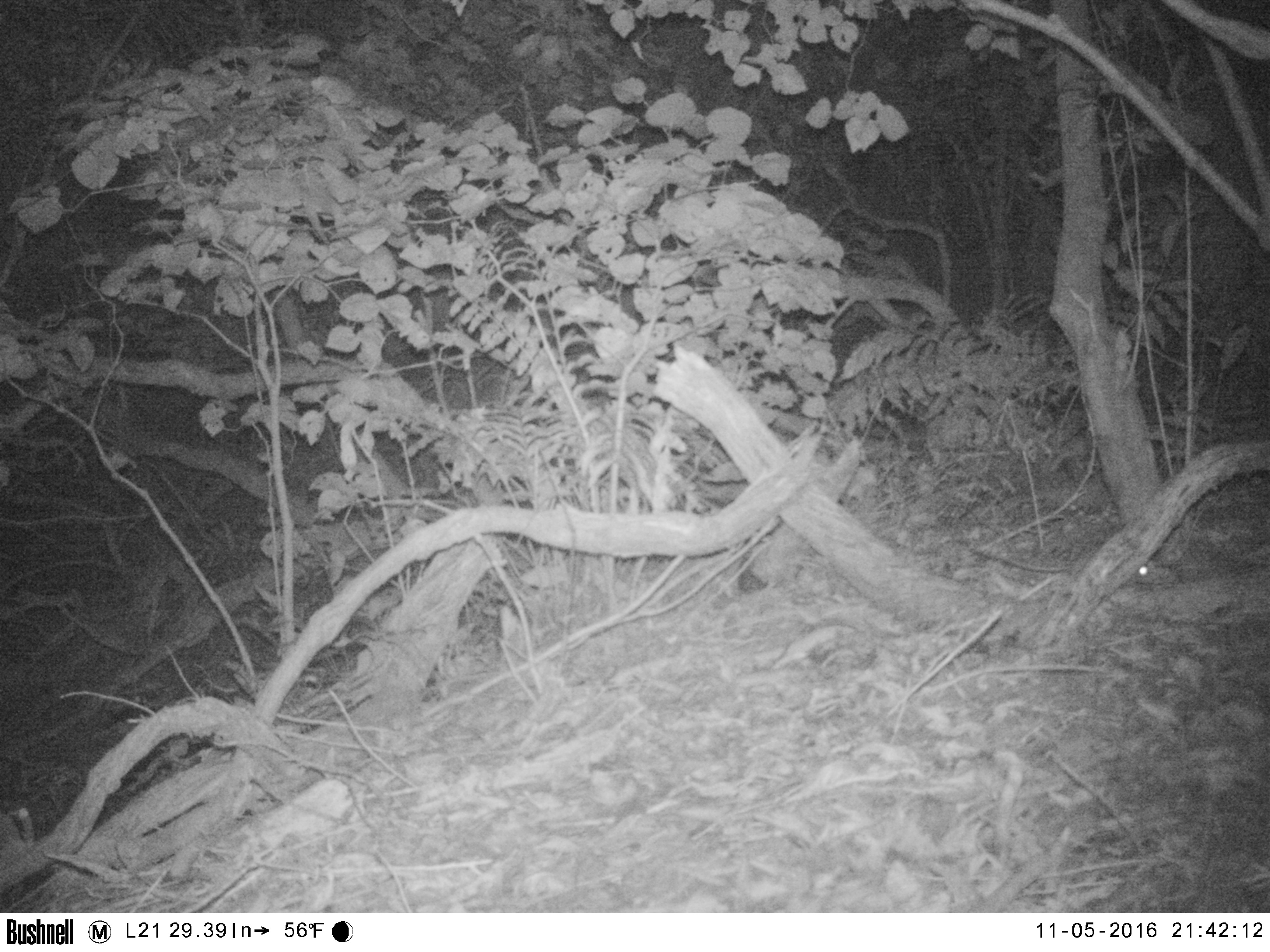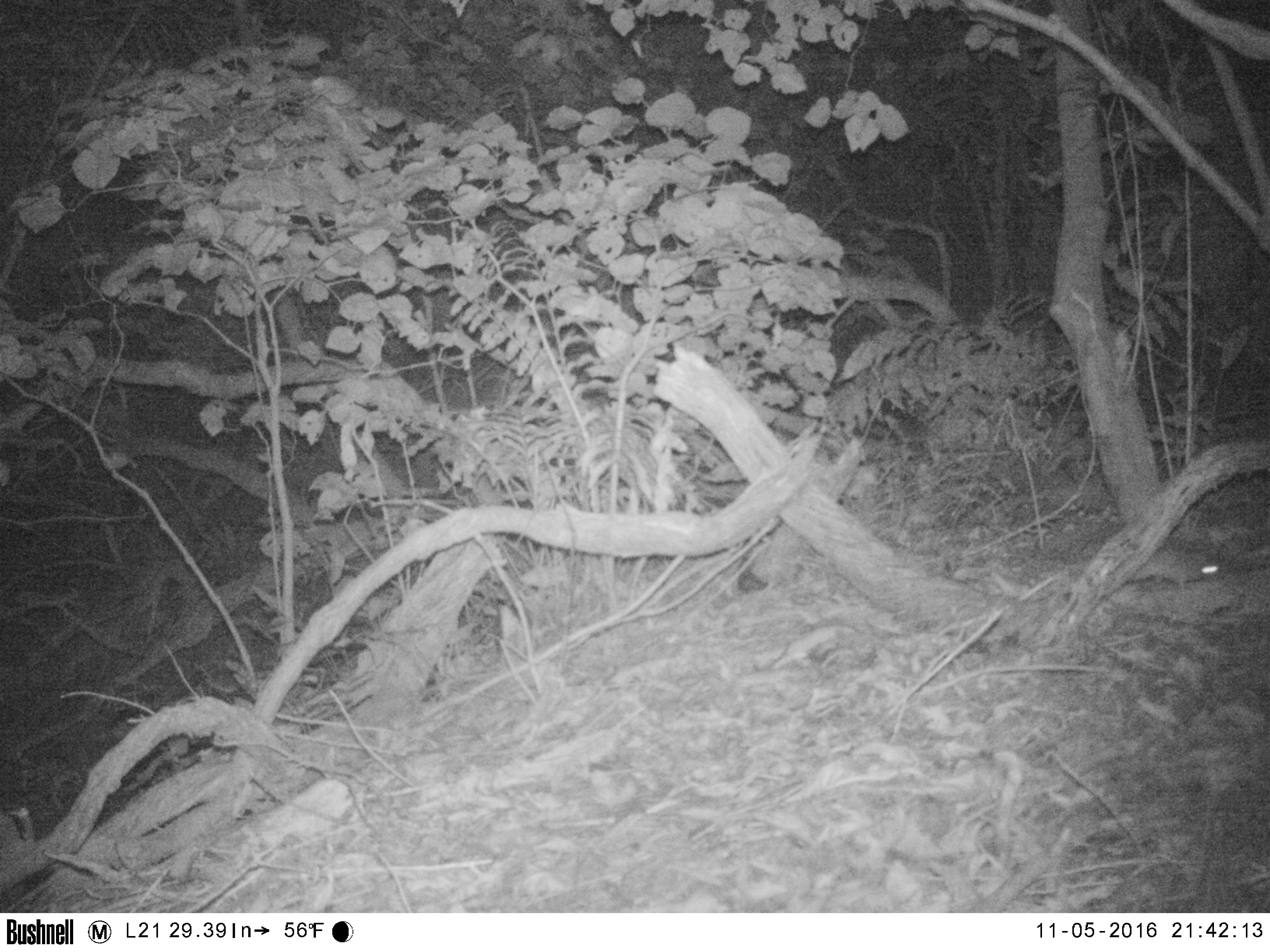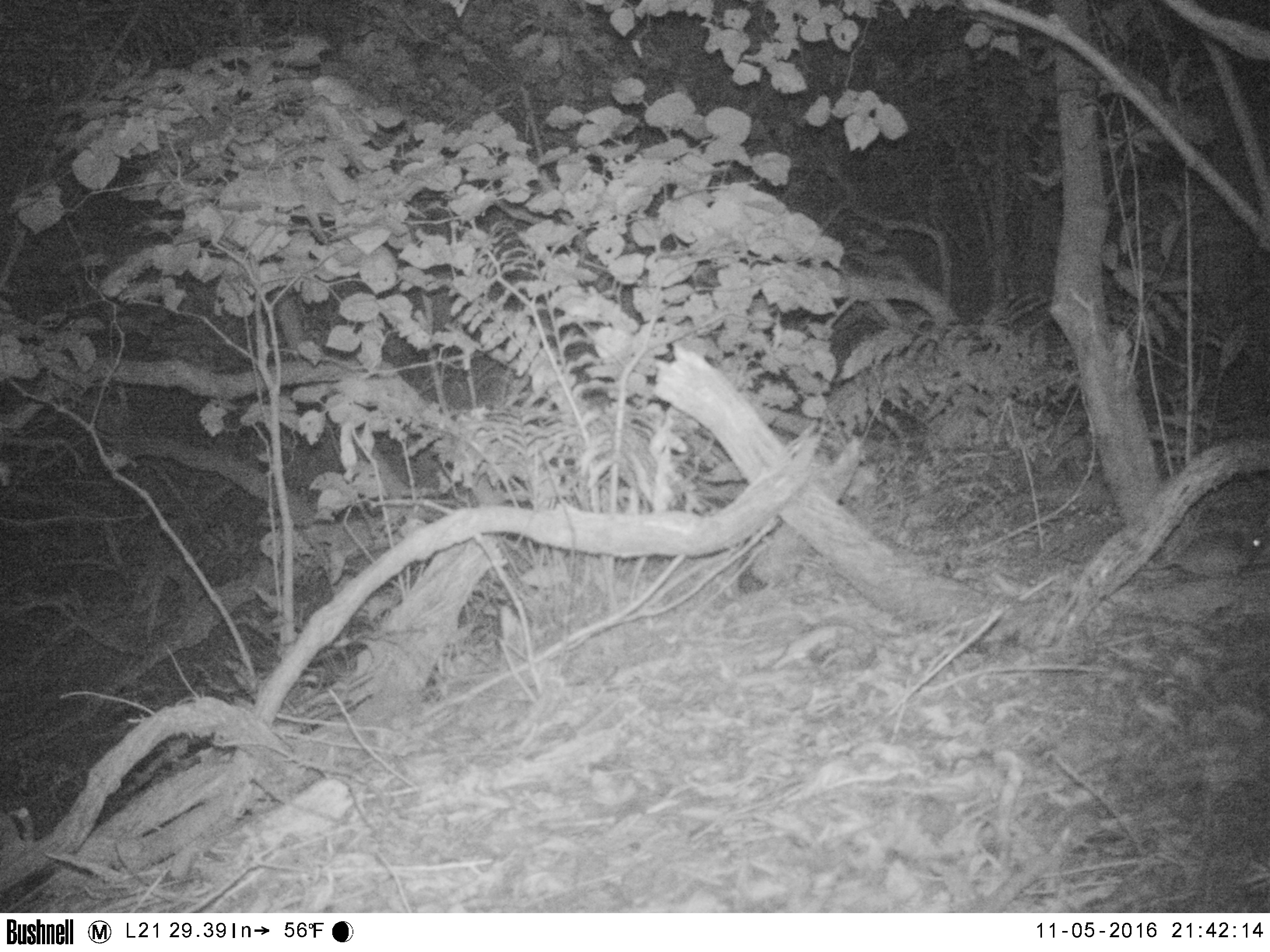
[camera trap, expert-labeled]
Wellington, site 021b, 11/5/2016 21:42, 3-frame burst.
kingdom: Animalia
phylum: Chordata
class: Mammalia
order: Rodentia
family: Muridae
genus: Rattus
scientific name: Rattus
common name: rat